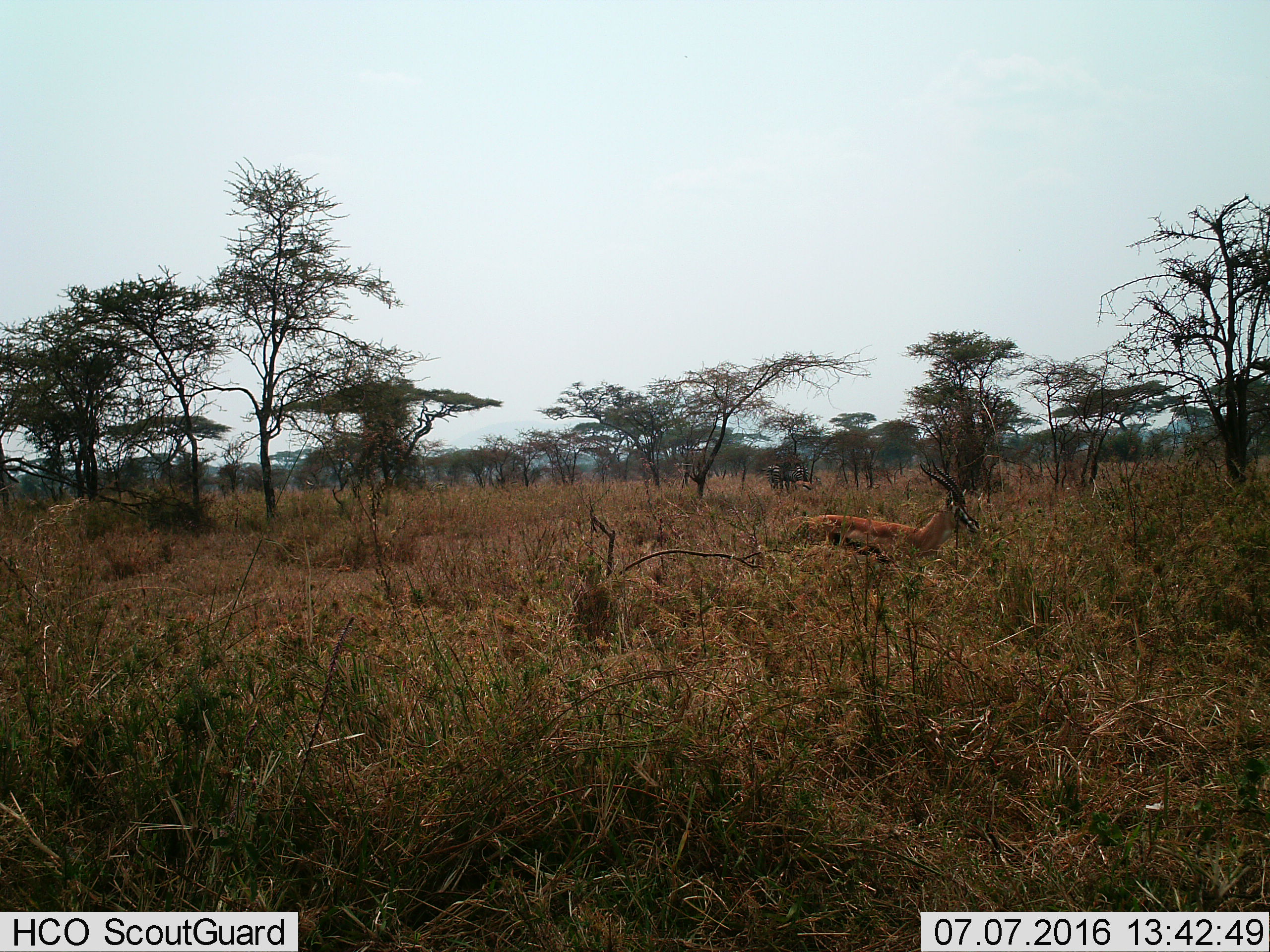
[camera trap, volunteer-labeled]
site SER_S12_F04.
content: unidentified animal